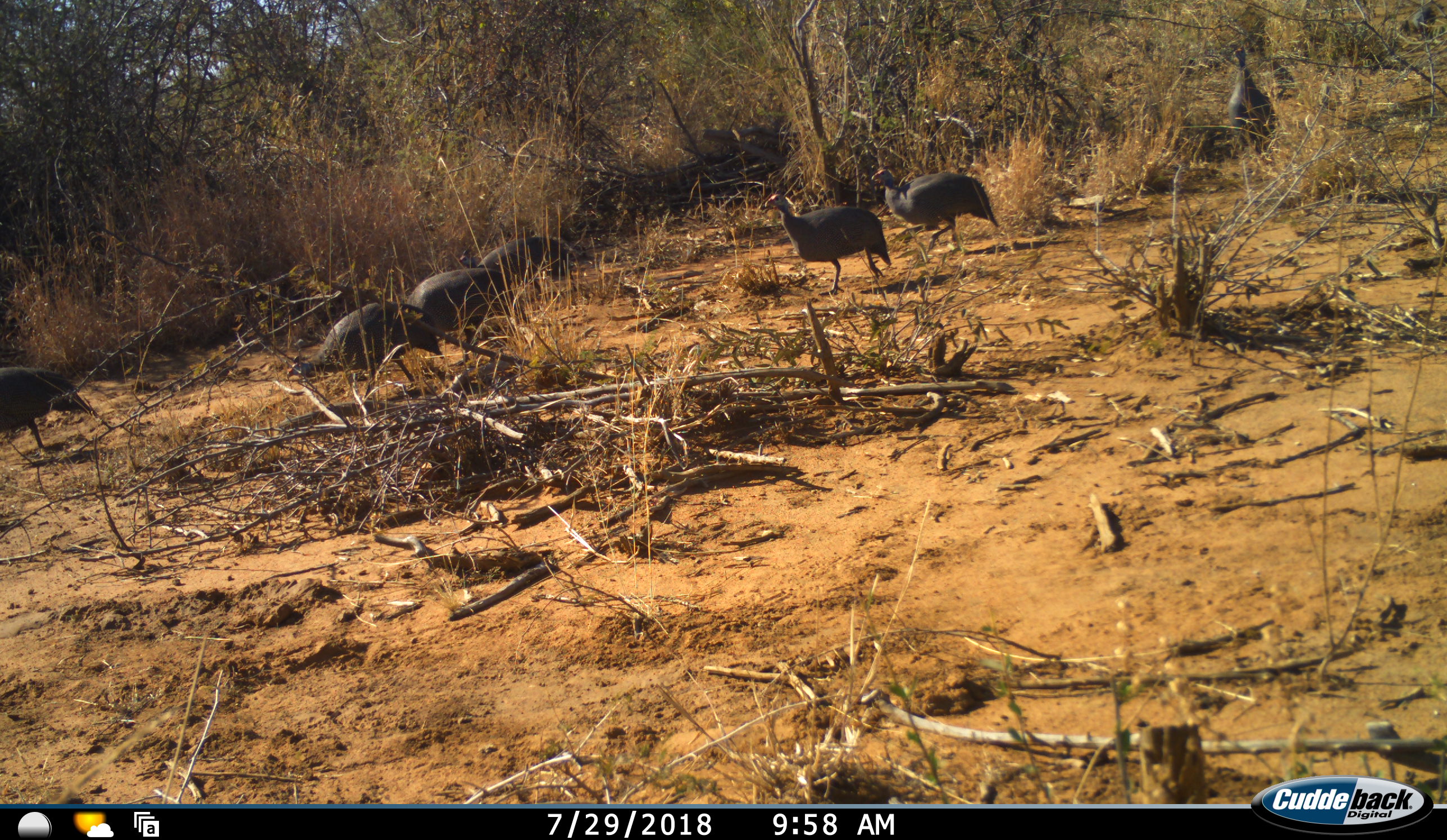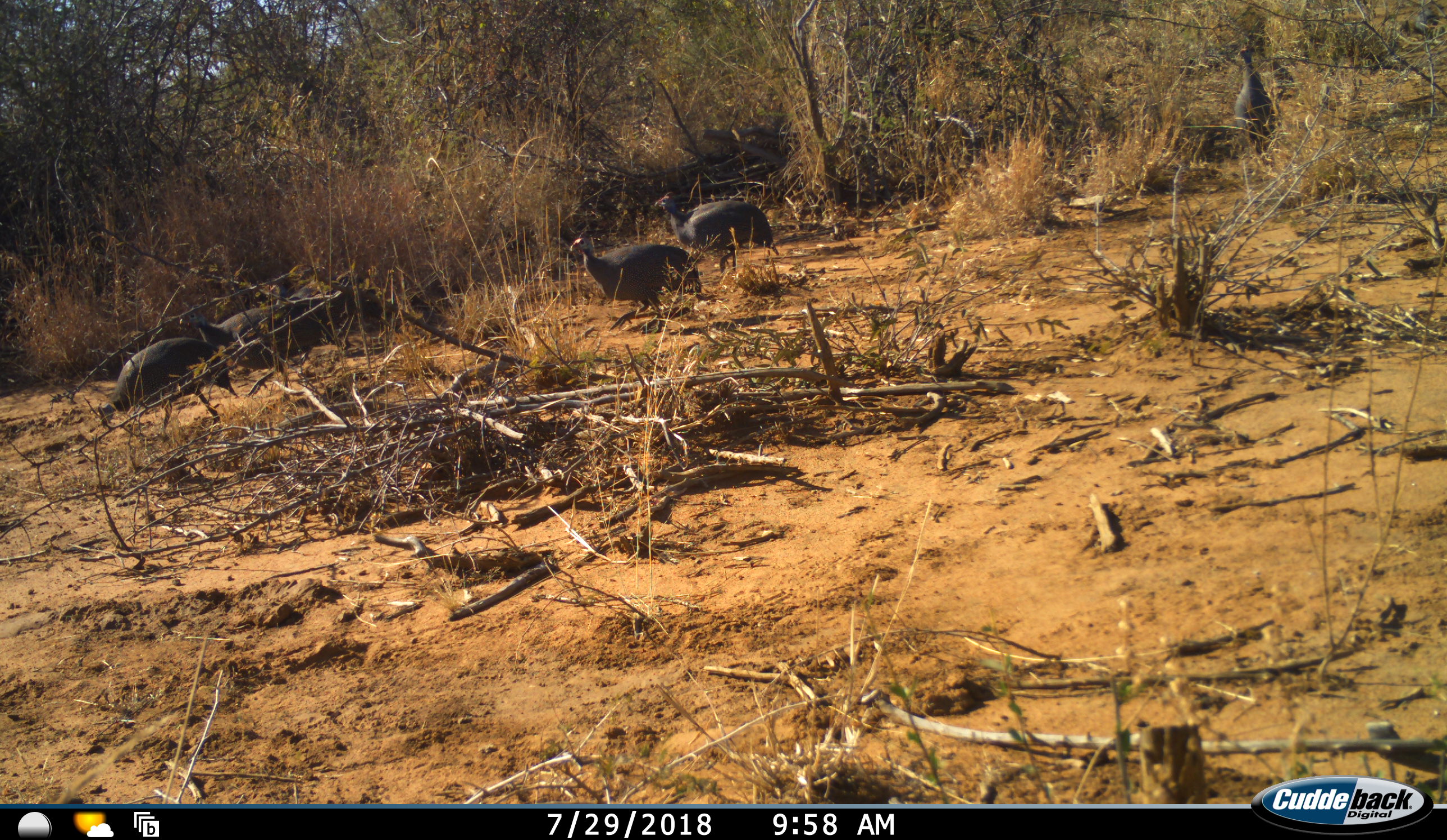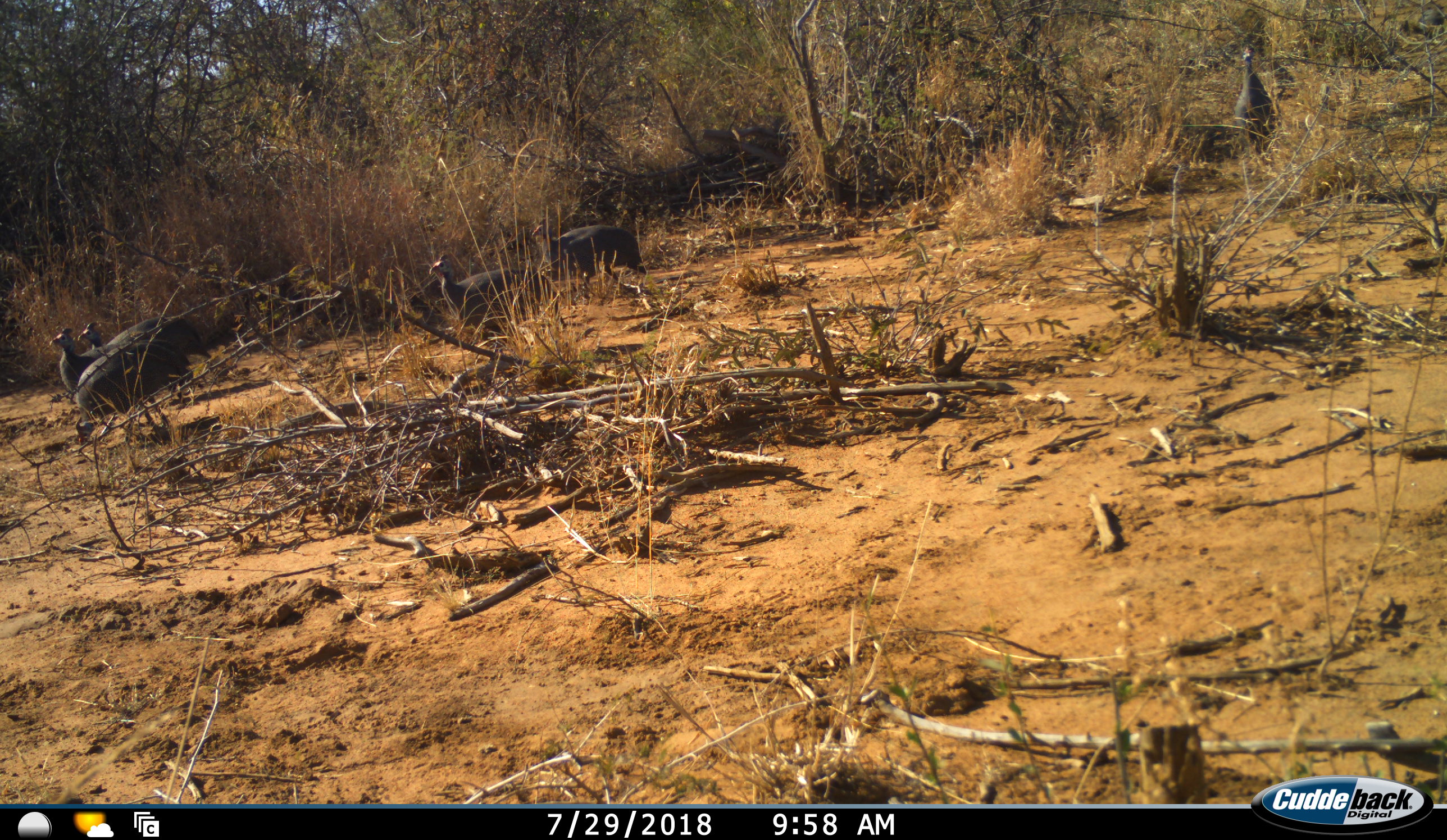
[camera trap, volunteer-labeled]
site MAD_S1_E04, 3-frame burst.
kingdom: Animalia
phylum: Chordata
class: Aves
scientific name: Aves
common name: bird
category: birdother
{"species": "birdother (bird) (Aves)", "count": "8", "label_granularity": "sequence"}